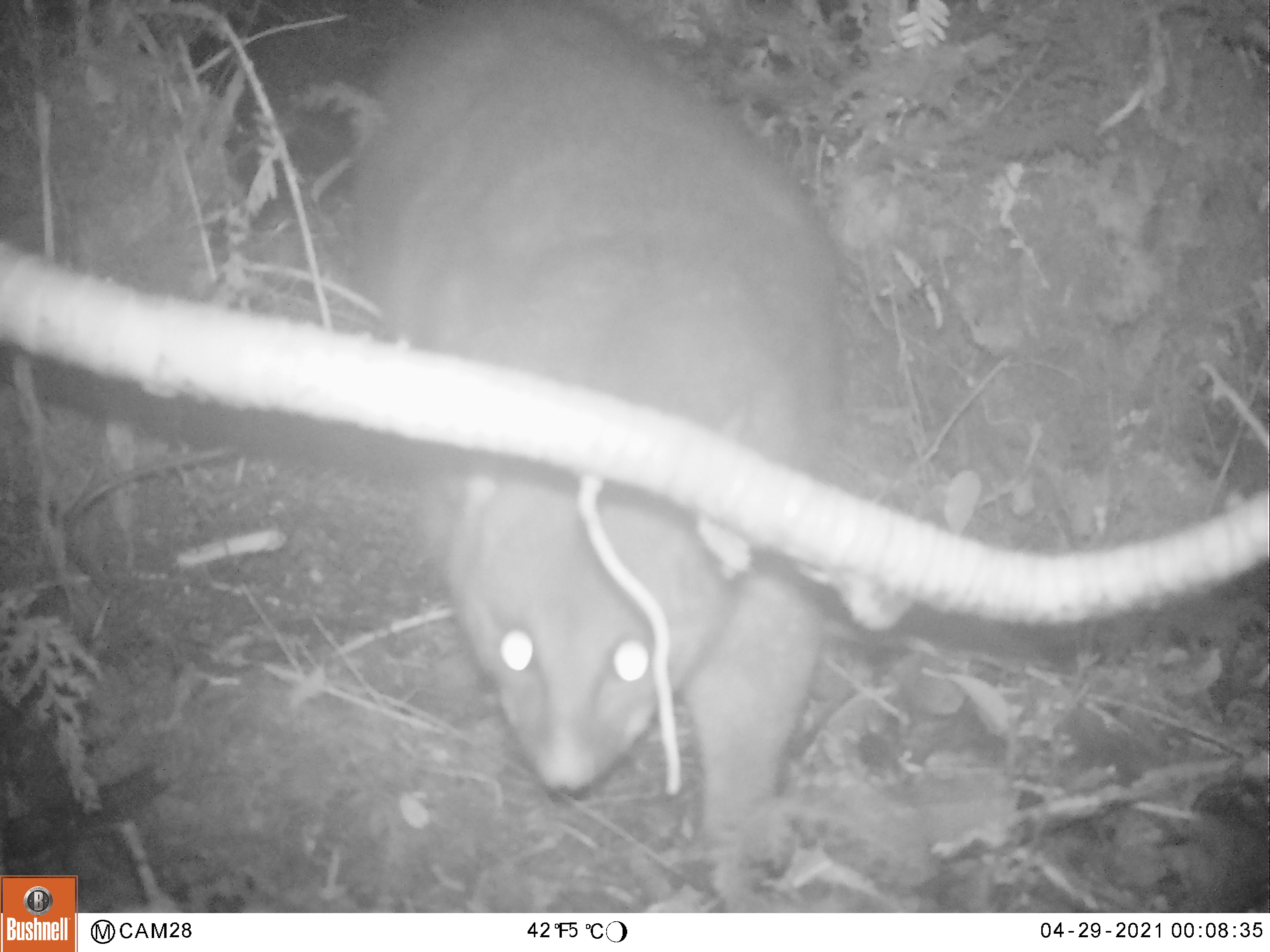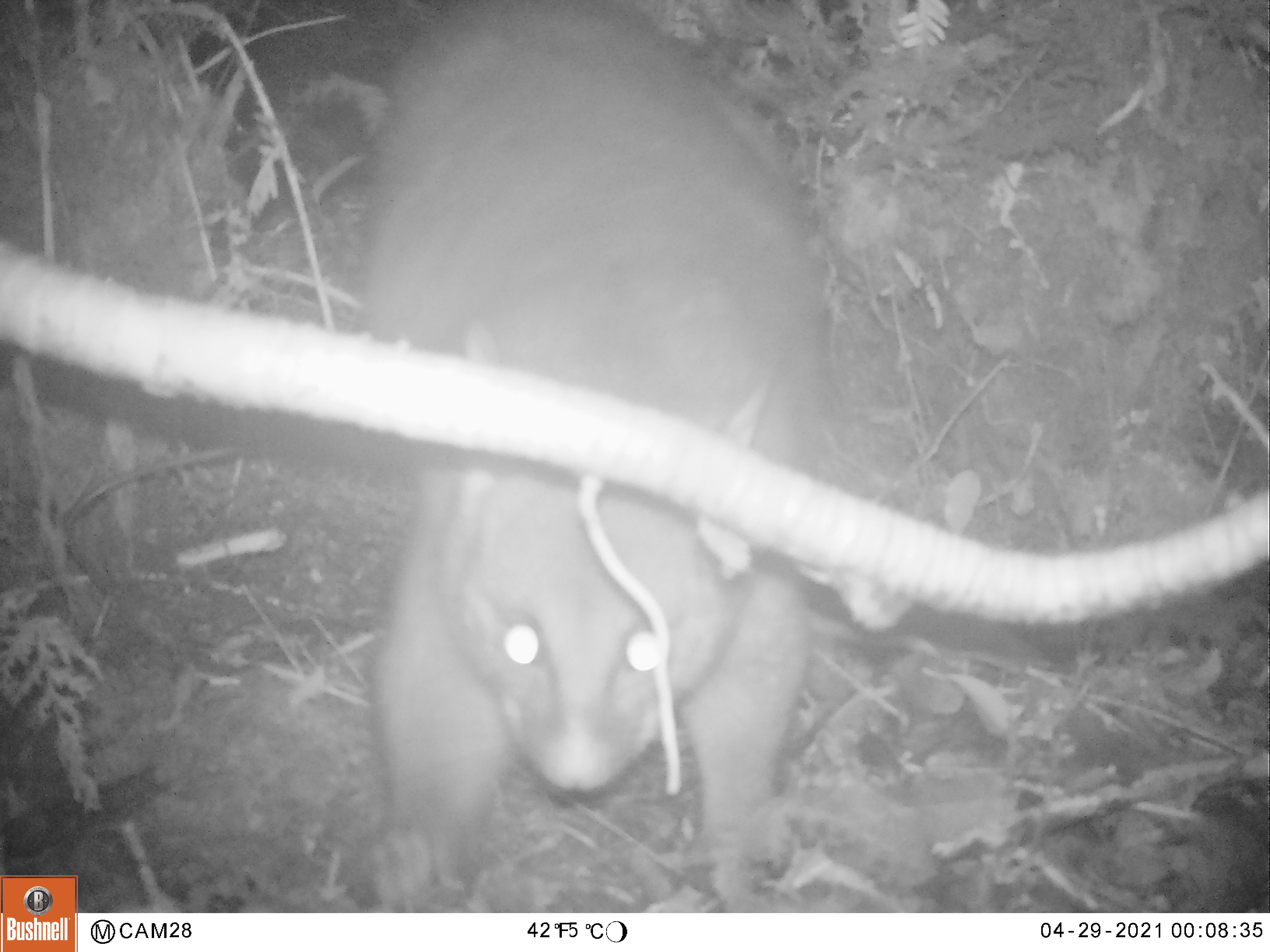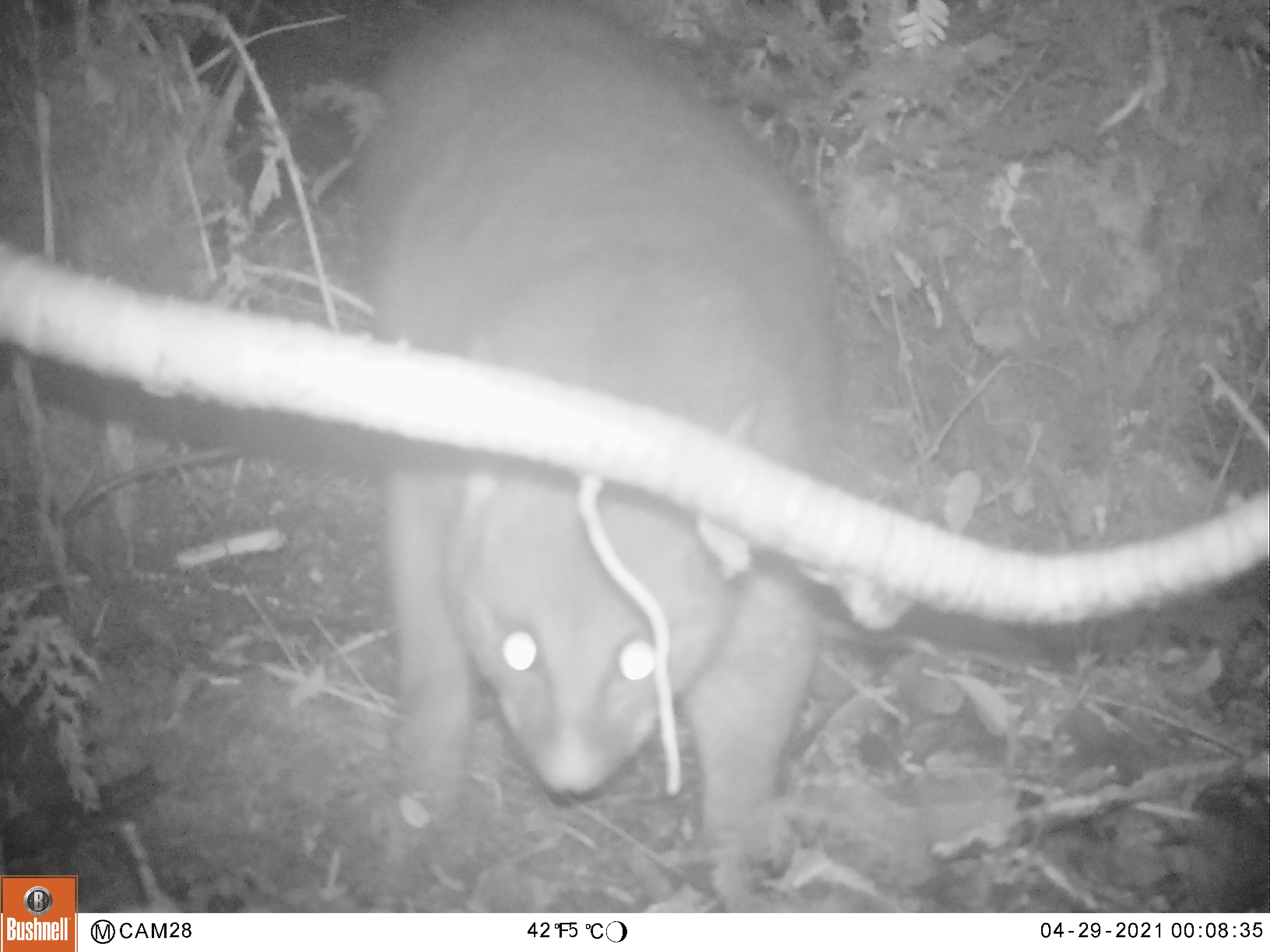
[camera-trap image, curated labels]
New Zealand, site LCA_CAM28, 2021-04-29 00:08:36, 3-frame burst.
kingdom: Animalia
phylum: Chordata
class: Mammalia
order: Diprotodontia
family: Phalangeridae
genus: Trichosurus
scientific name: Trichosurus vulpecula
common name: common brushtail possum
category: possum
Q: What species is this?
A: Possum (common brushtail possum) (Trichosurus vulpecula).